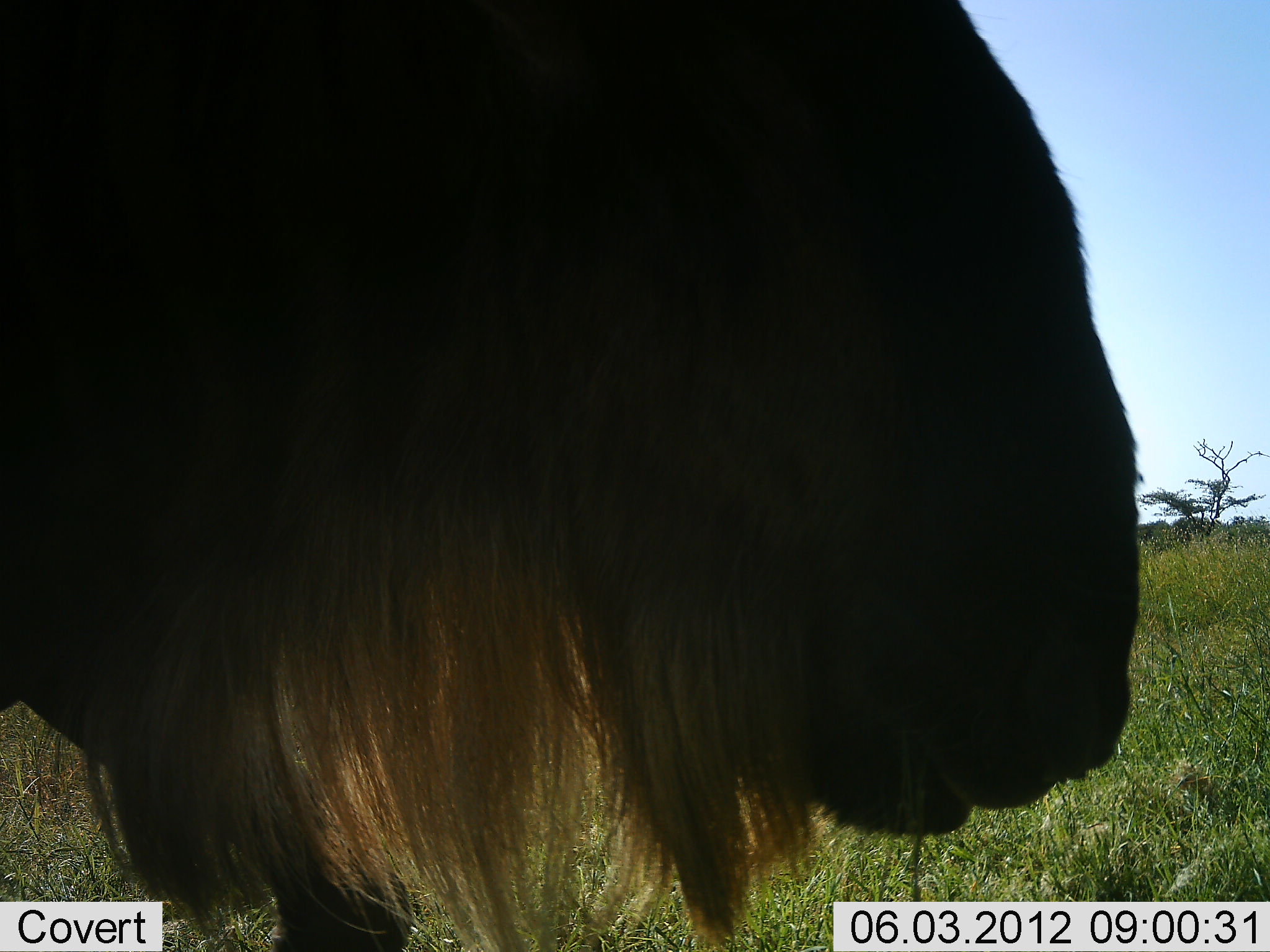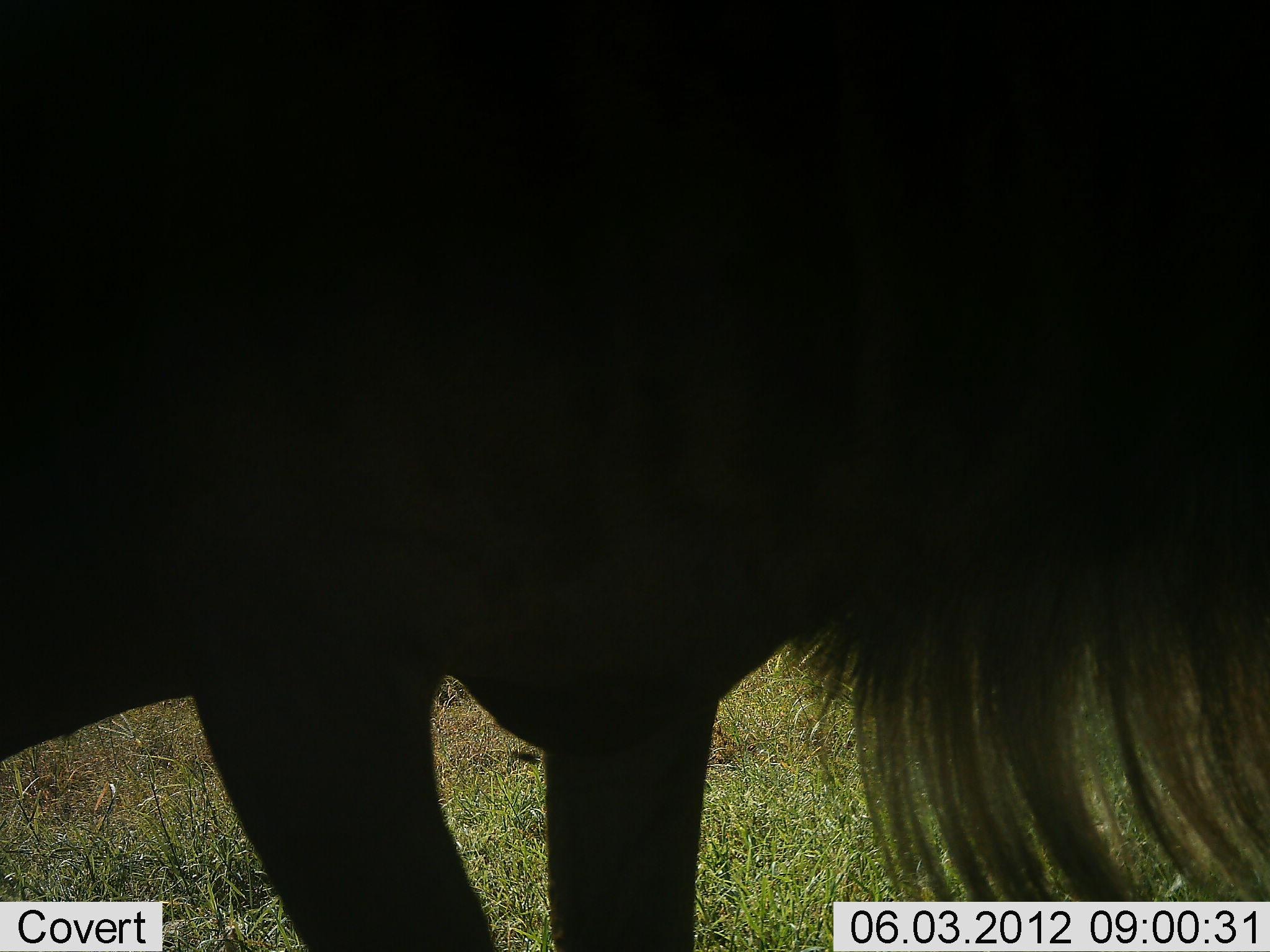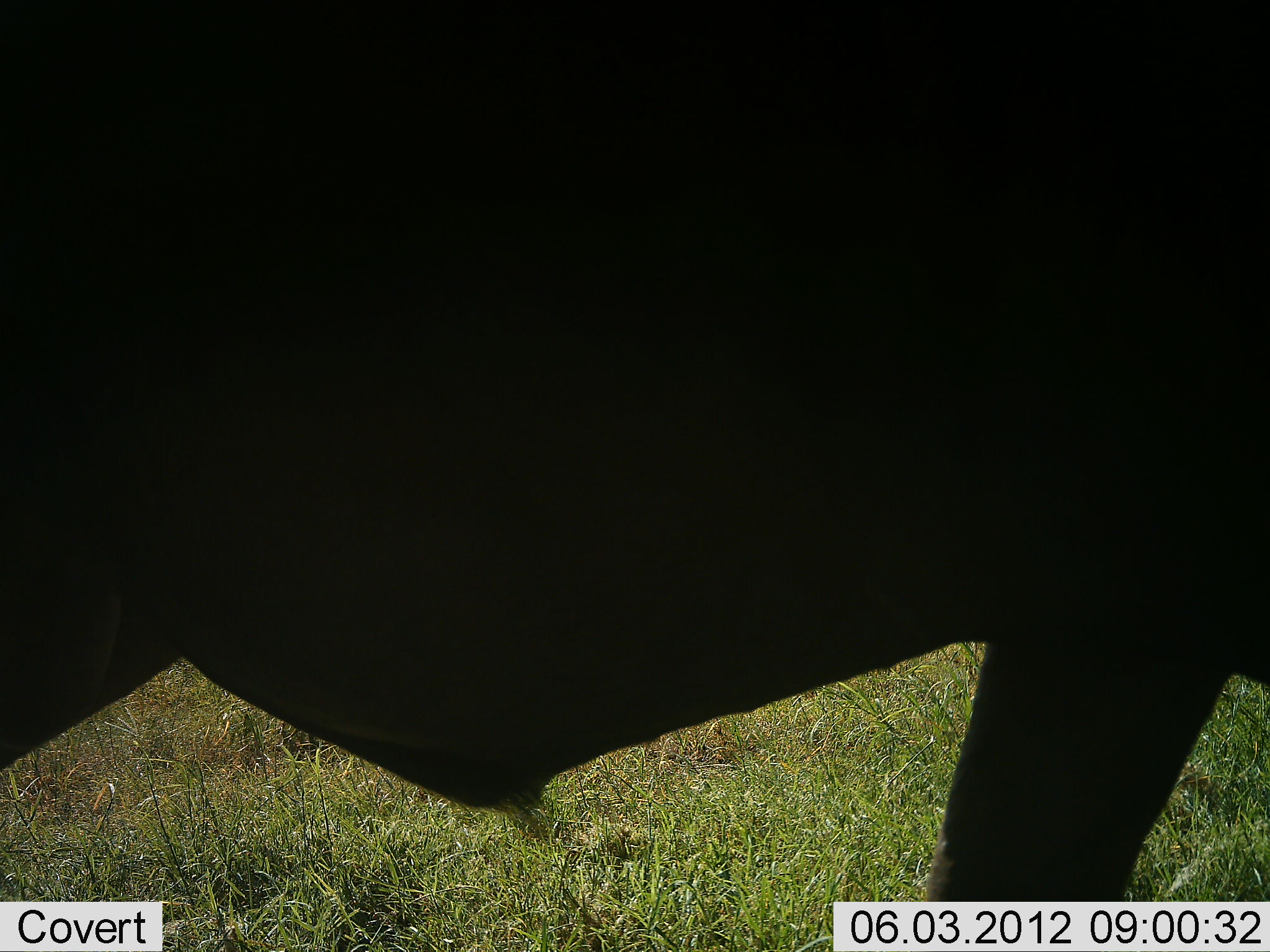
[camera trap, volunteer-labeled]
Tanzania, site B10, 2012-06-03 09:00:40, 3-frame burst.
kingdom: Animalia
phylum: Chordata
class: Mammalia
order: Artiodactyla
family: Bovidae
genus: Connochaetes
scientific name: Connochaetes taurinus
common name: blue wildebeest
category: wildebeest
Wildebeest (blue wildebeest) (Connochaetes taurinus), count 1. Behavior (volunteer vote fractions): standing 30%, resting 0%, moving 70%, interacting 0%. Young present (vote fraction): 0%. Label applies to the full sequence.